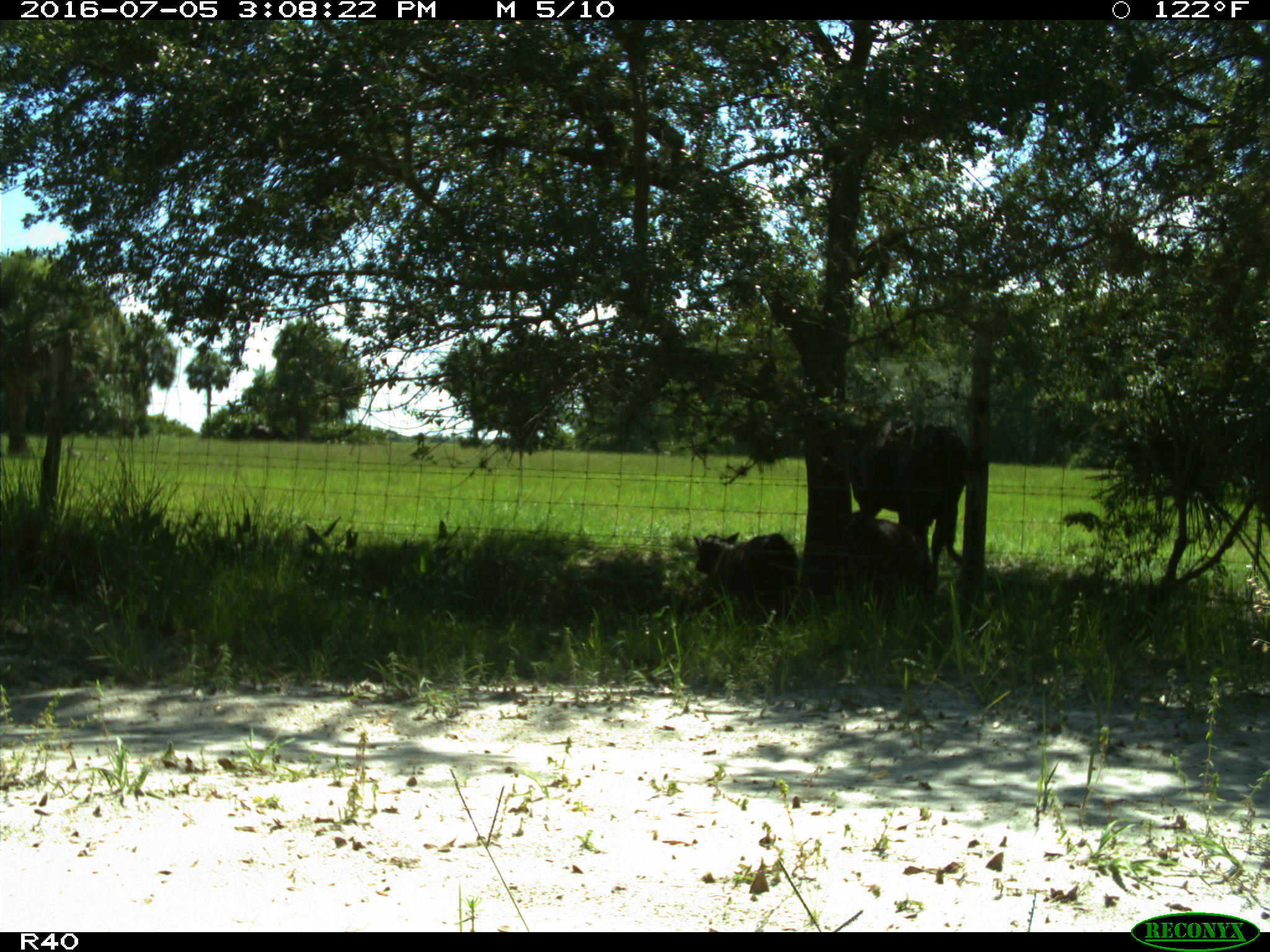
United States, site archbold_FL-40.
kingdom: Animalia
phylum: Chordata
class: Mammalia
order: Artiodactyla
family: Bovidae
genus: Bos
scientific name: Bos taurus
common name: domestic cow